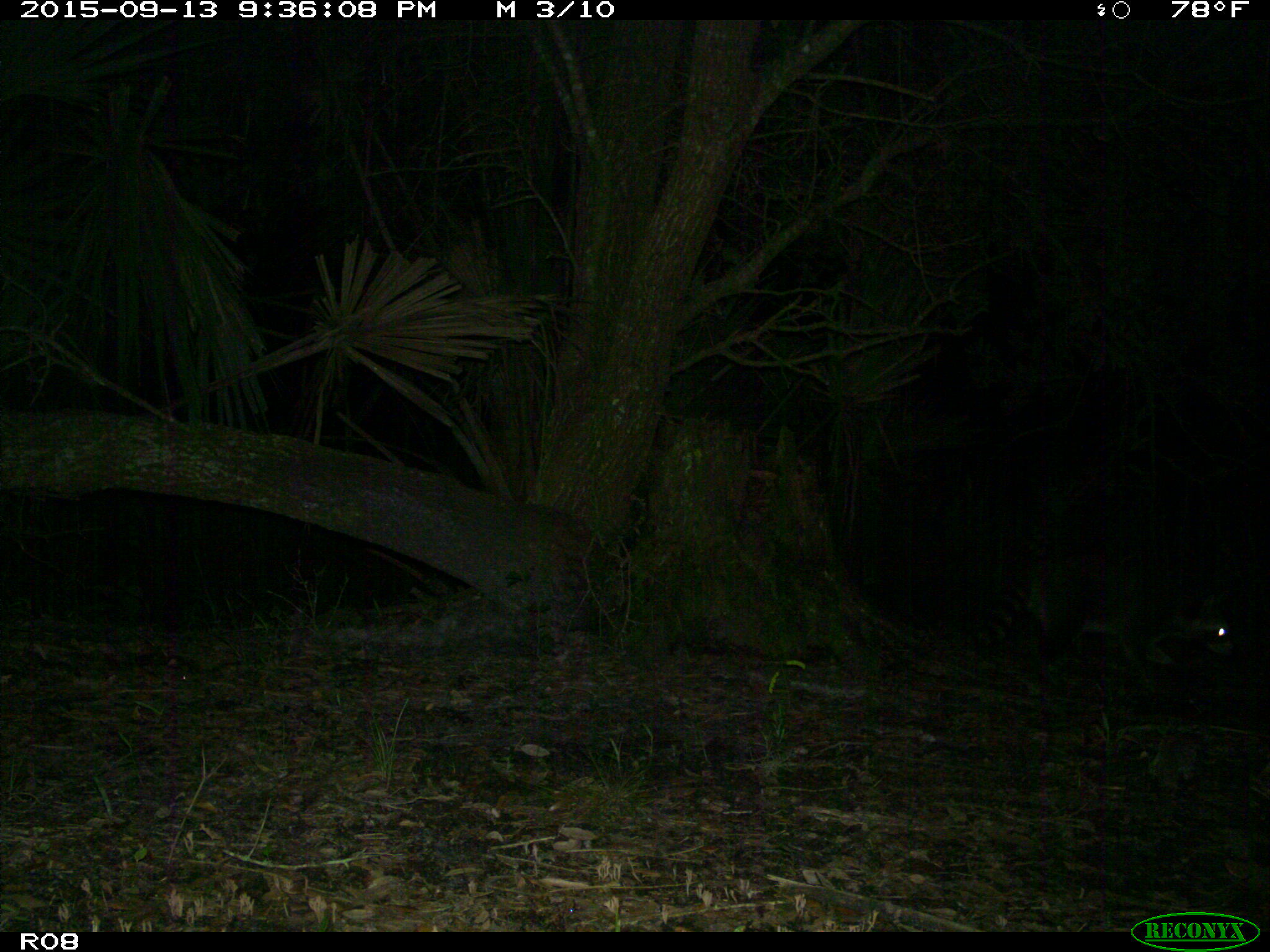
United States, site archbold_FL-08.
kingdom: Animalia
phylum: Chordata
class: Mammalia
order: Carnivora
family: Procyonidae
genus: Procyon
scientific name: Procyon lotor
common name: common raccoon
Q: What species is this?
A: Procyon lotor (common raccoon).